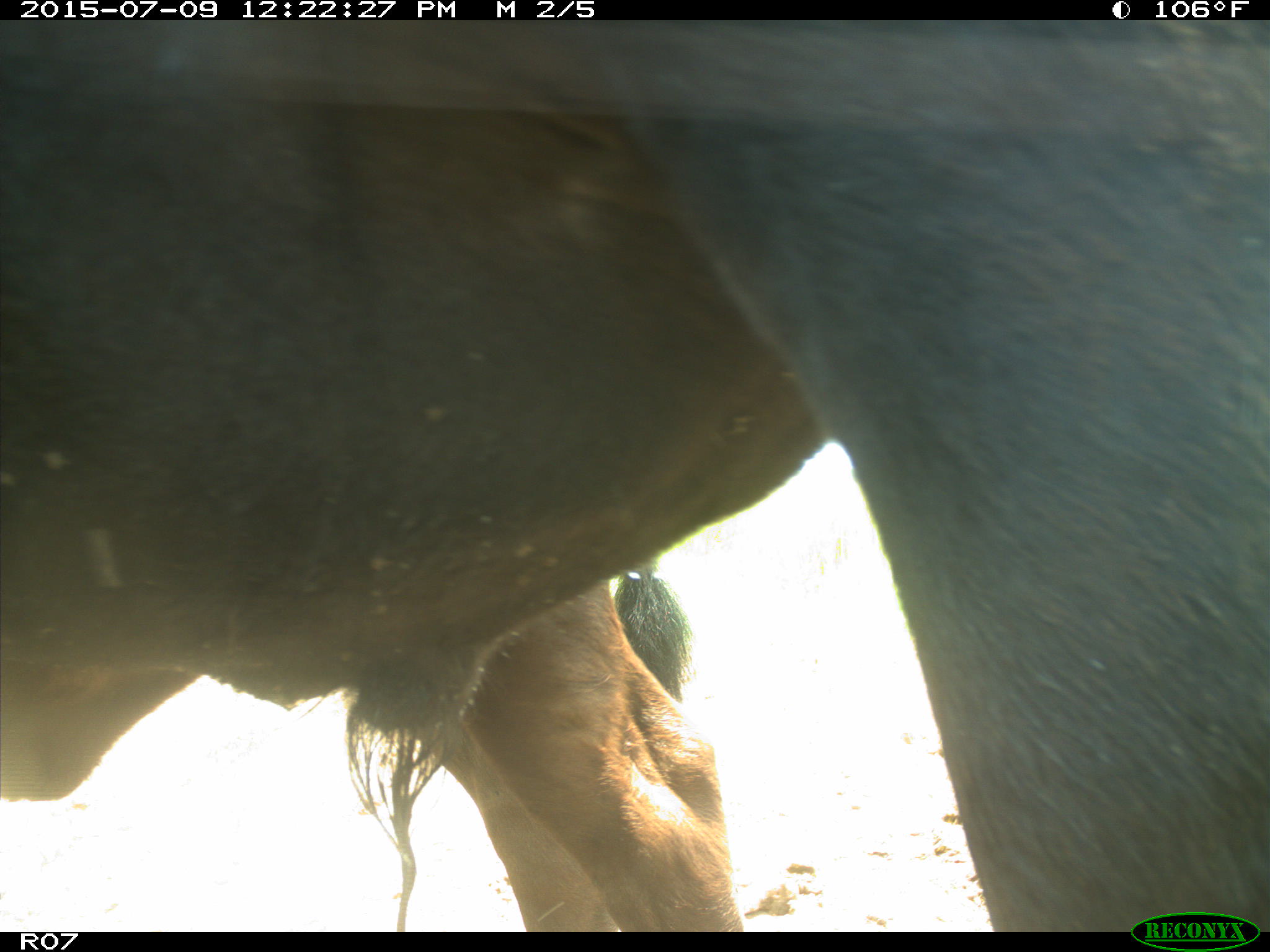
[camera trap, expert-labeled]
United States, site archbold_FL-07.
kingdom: Animalia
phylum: Chordata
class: Mammalia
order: Artiodactyla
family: Bovidae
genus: Bos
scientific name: Bos taurus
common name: domestic cow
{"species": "Bos taurus (domestic cow)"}